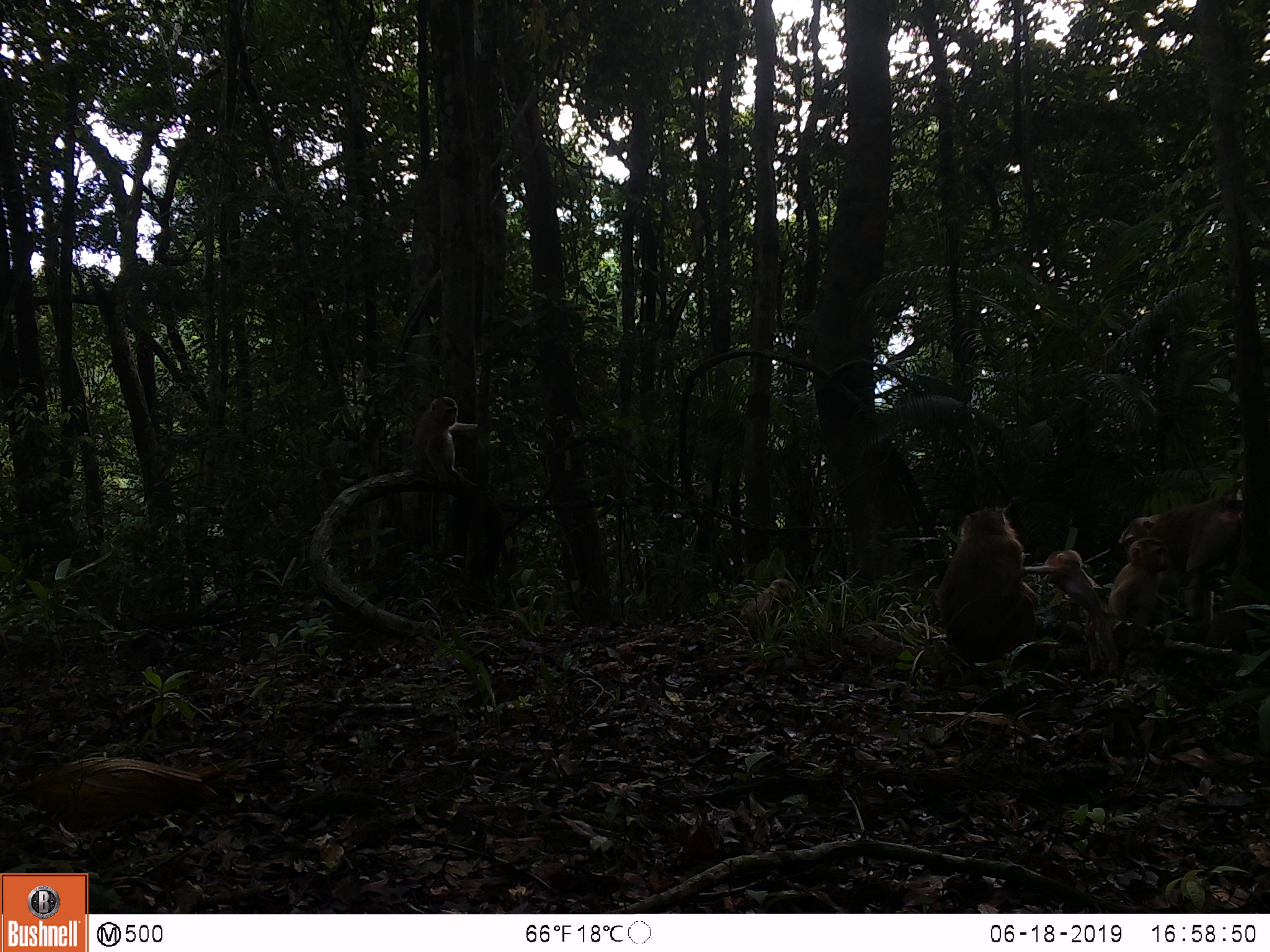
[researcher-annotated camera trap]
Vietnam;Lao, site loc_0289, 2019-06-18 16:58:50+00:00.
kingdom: Animalia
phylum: Chordata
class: Mammalia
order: Primates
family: Cercopithecidae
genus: Macaca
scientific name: Macaca nemestrina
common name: pig-tailed macaque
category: pig tailed macaque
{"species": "pig tailed macaque (pig-tailed macaque) (Macaca nemestrina)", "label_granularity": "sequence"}